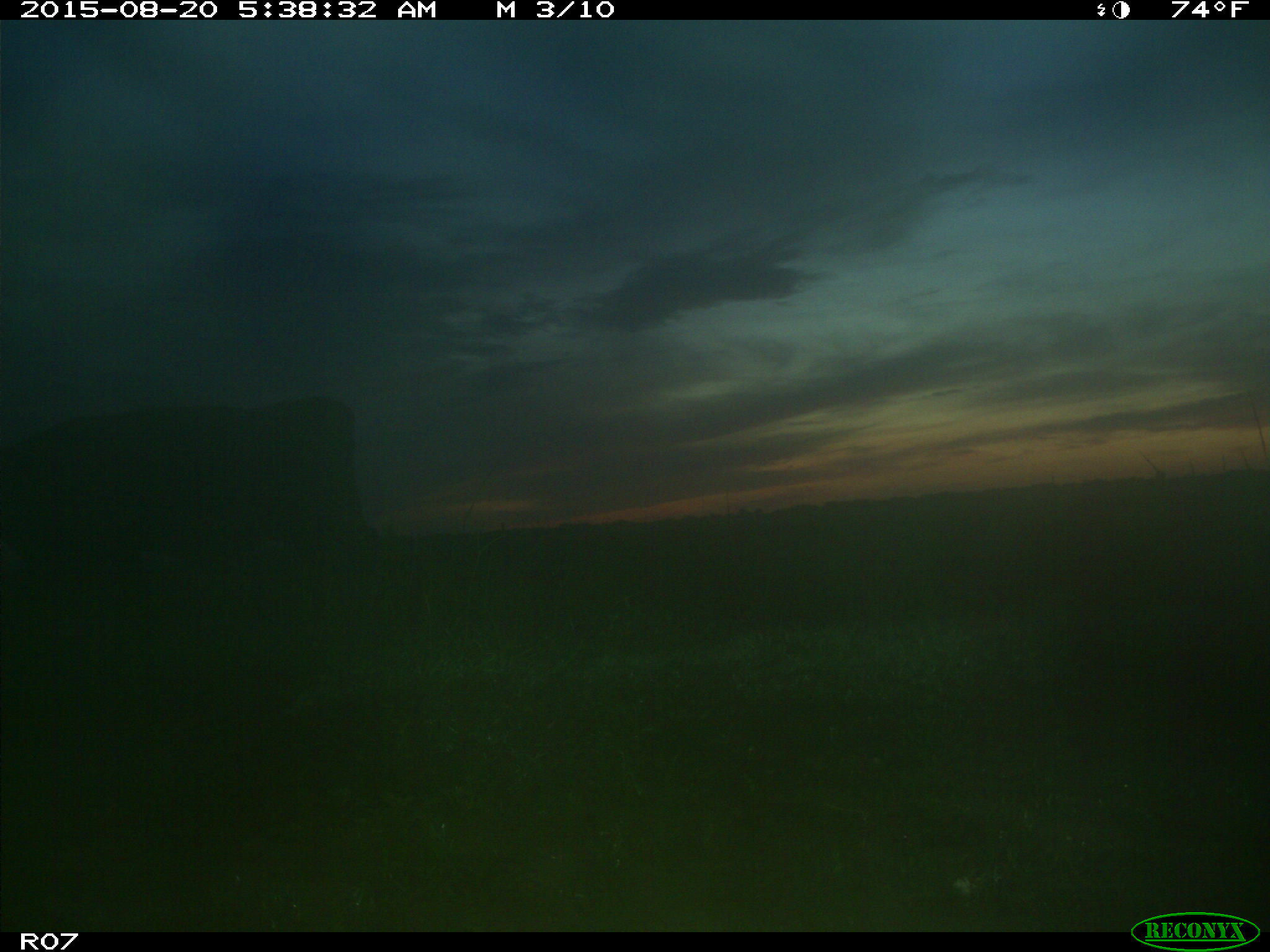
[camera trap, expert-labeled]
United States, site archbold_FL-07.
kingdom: Animalia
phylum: Chordata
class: Mammalia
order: Artiodactyla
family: Bovidae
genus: Bos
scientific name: Bos taurus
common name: domestic cow